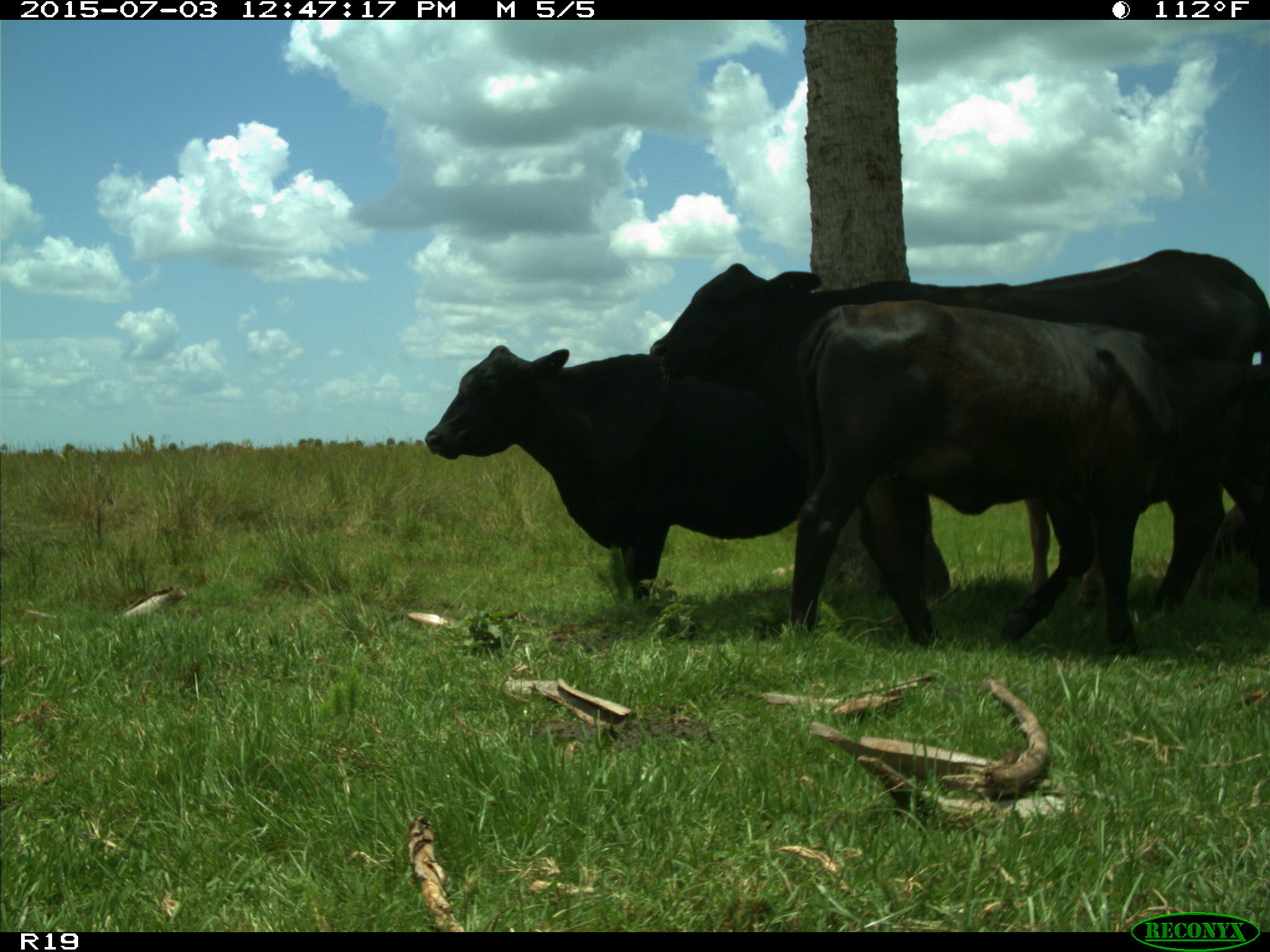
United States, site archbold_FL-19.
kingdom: Animalia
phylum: Chordata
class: Mammalia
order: Artiodactyla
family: Bovidae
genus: Bos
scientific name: Bos taurus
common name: domestic cow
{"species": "Bos taurus (domestic cow)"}